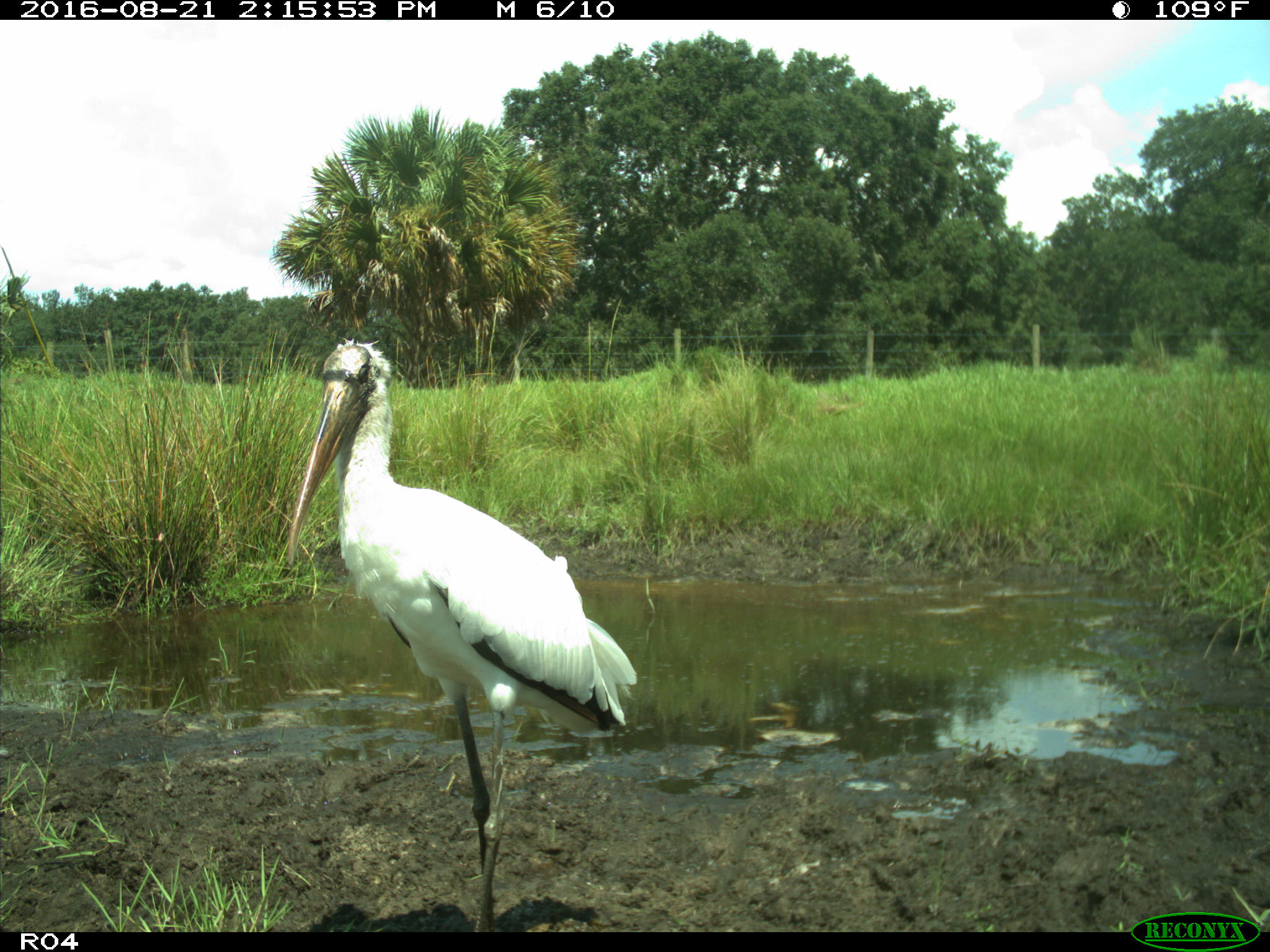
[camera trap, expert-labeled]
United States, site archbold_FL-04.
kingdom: Animalia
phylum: Chordata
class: Aves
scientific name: Aves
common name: birds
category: unidentified bird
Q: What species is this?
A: Unidentified bird (birds) (Aves).